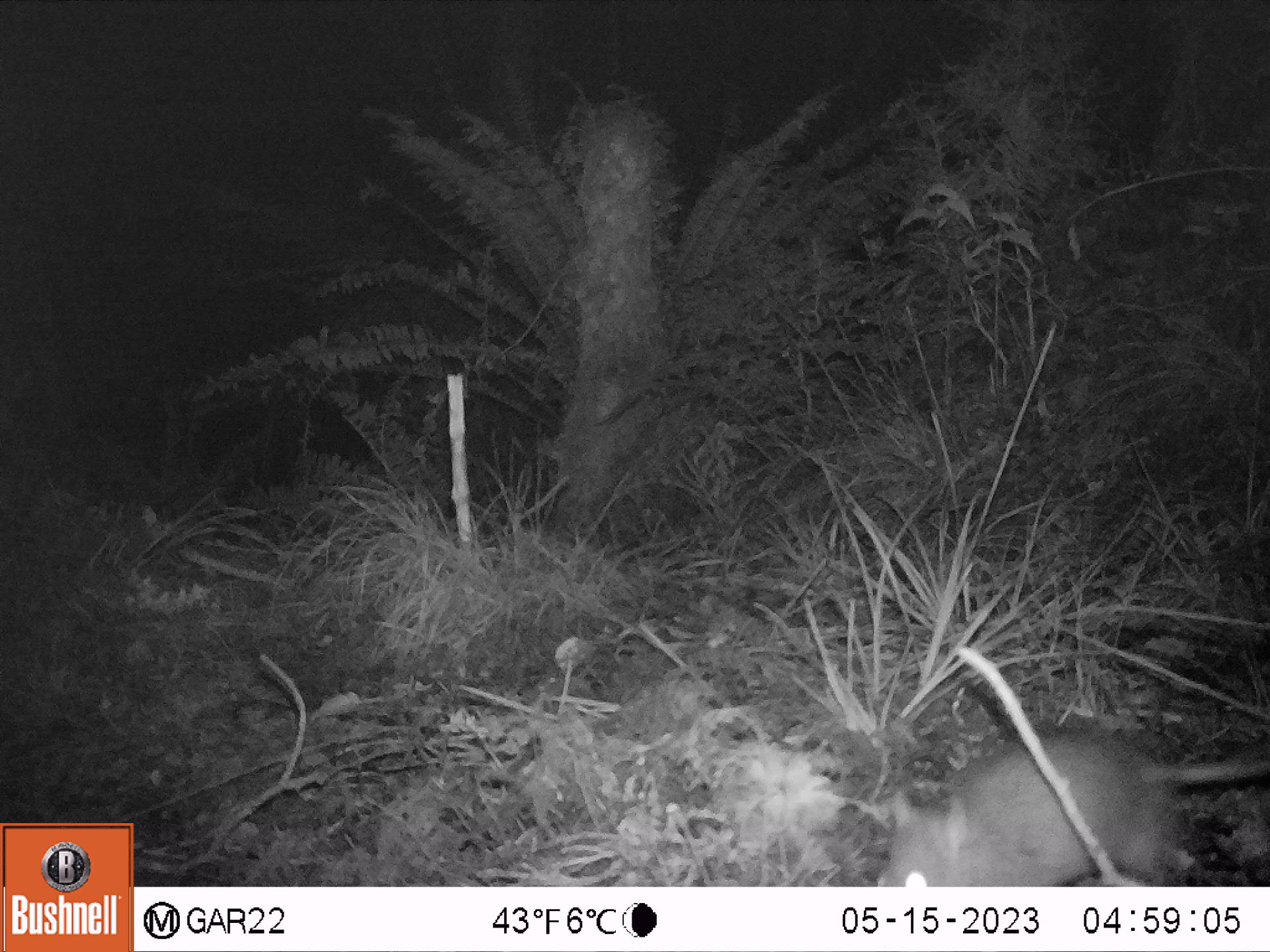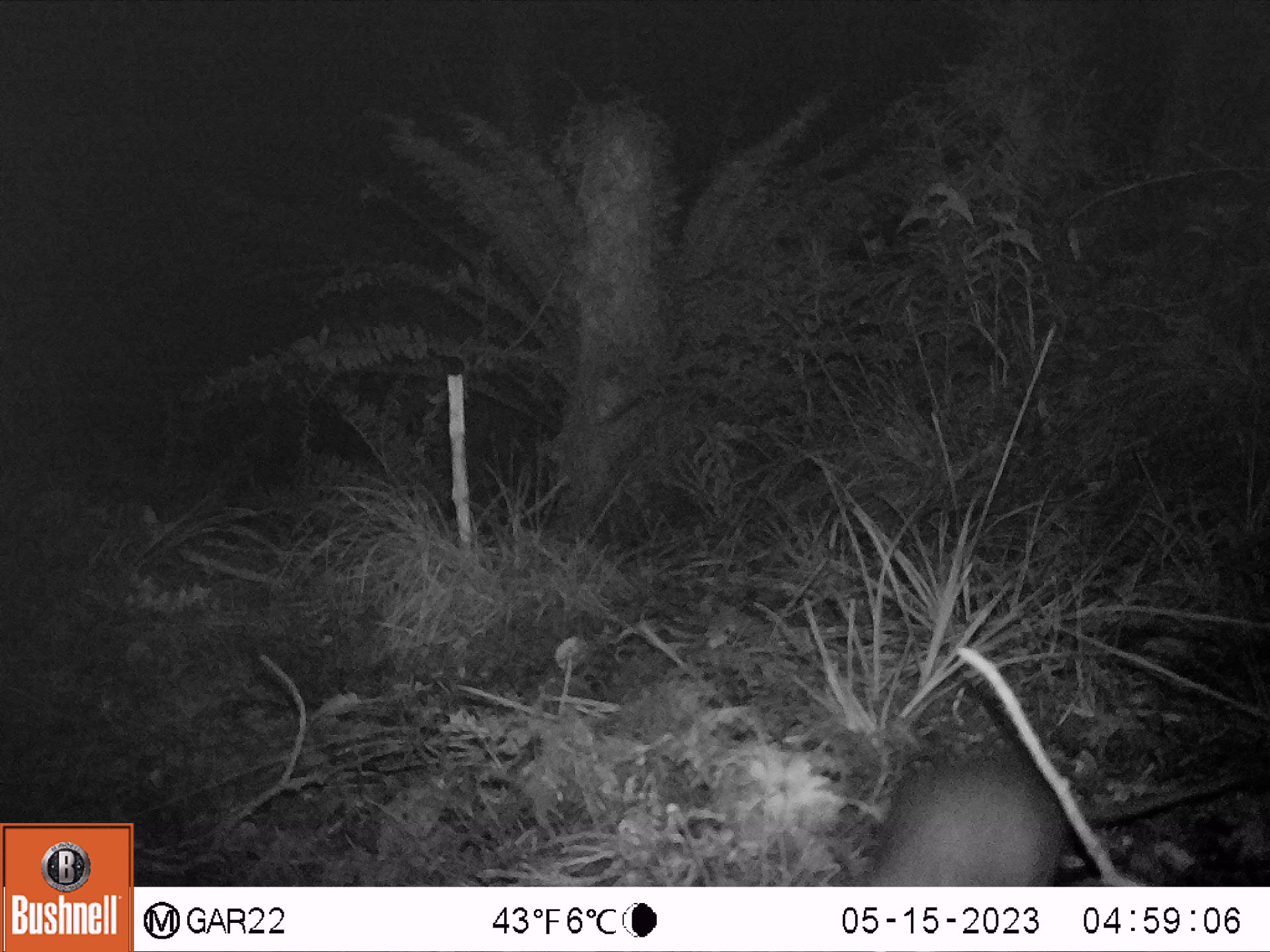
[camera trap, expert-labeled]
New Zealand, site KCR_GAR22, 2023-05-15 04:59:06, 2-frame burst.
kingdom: Animalia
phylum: Chordata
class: Mammalia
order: Rodentia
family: Muridae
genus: Rattus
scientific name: Rattus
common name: rat